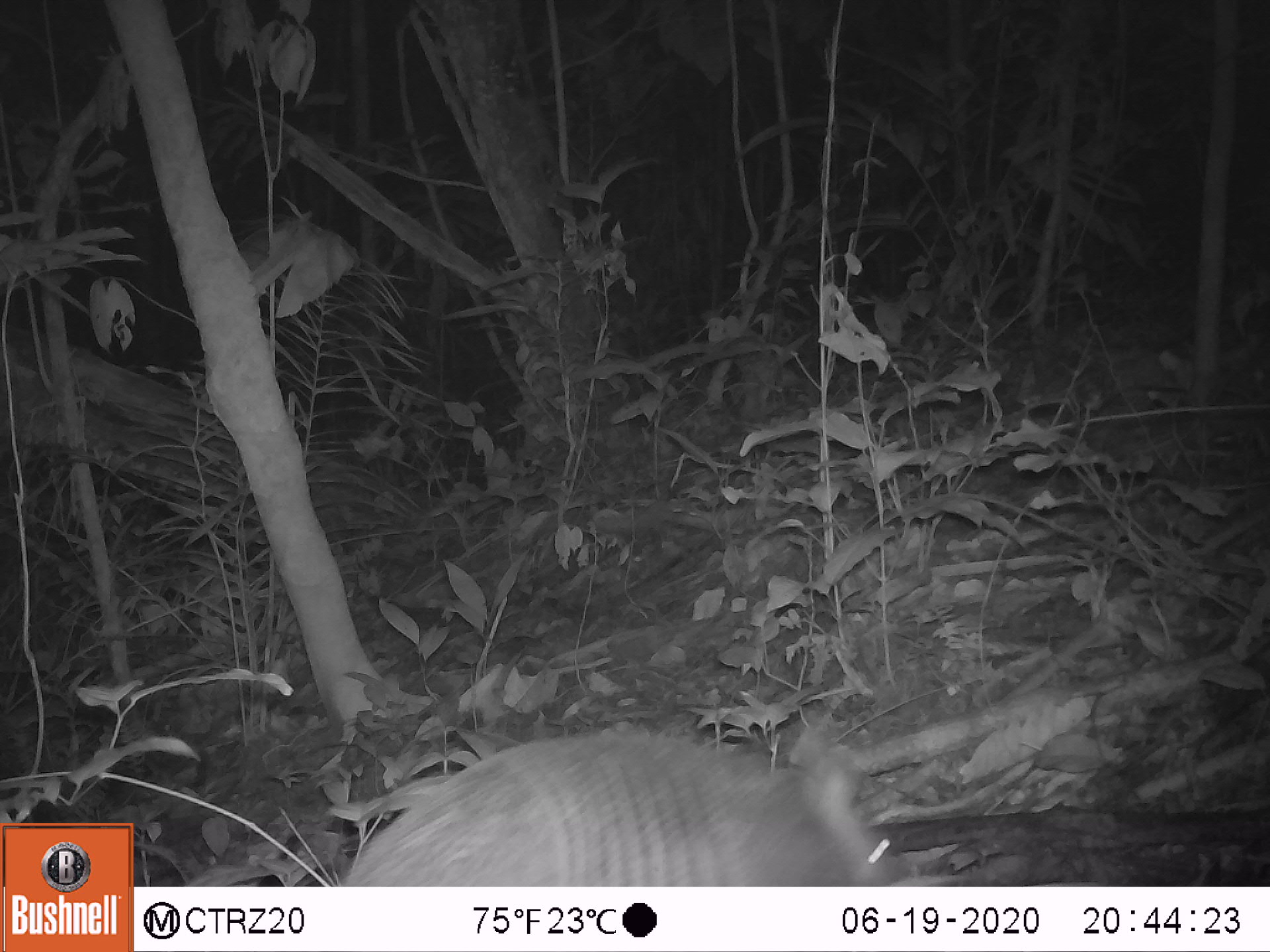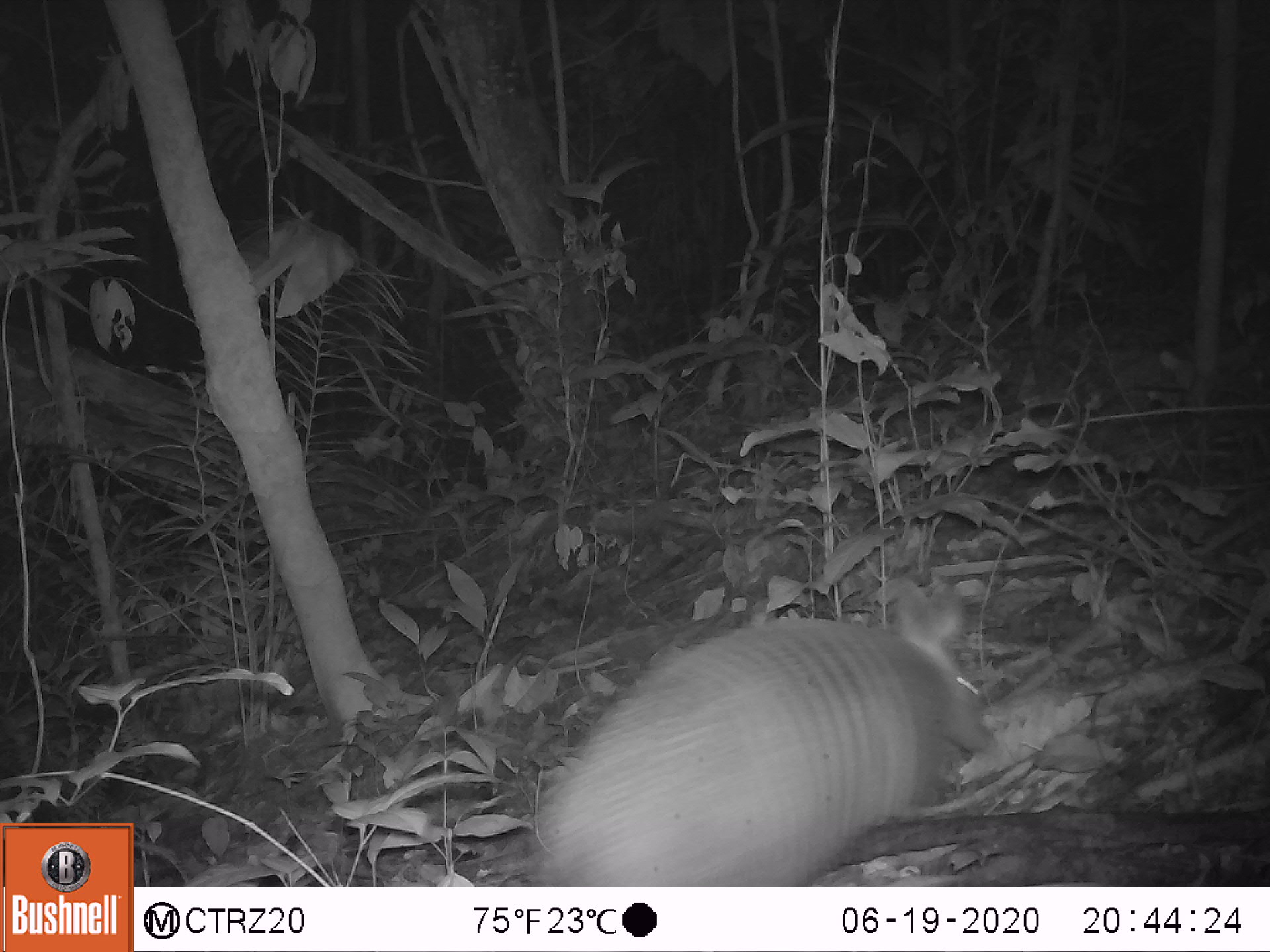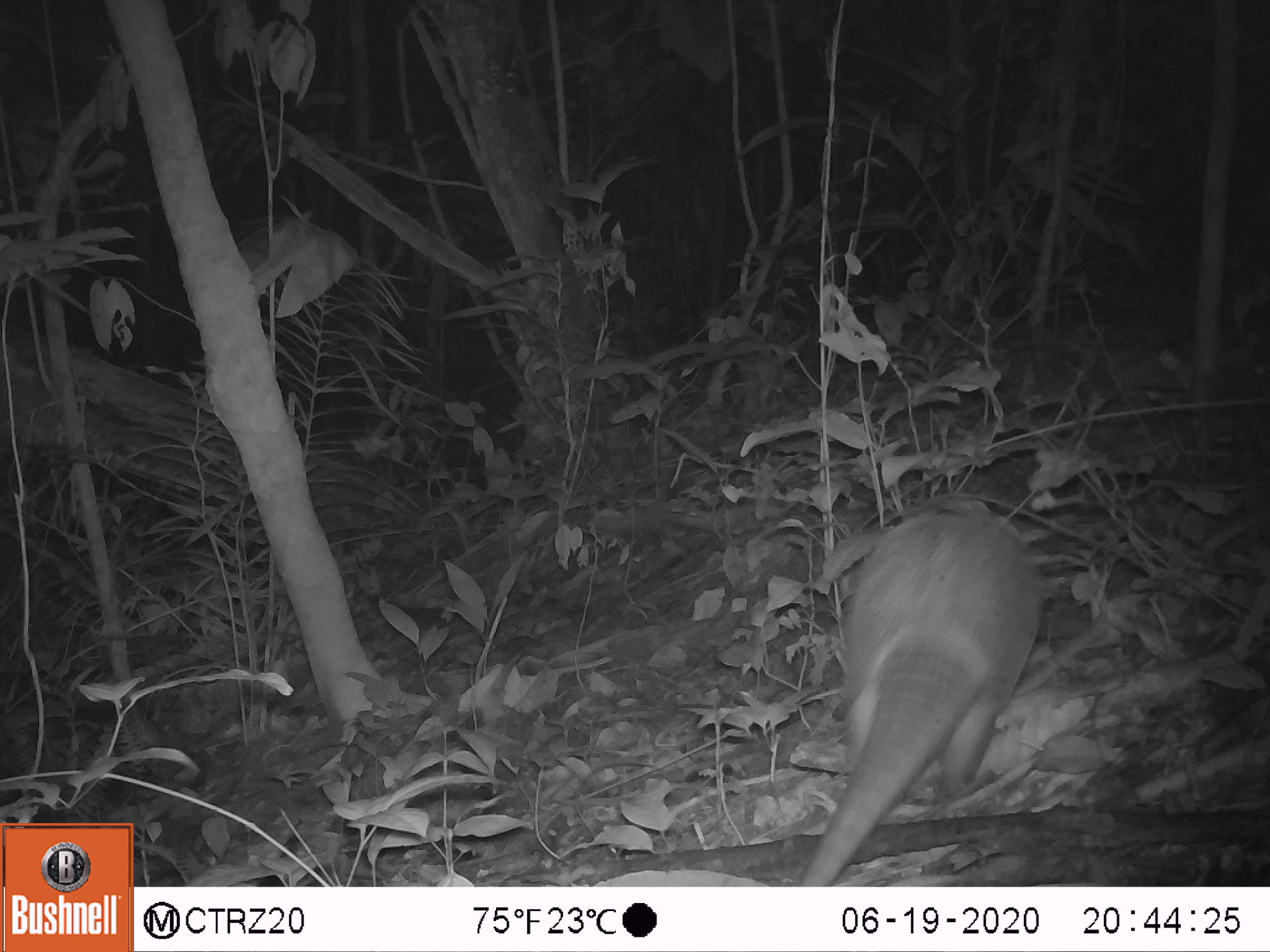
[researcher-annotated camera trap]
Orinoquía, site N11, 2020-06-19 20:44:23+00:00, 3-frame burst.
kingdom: Animalia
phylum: Chordata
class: Mammalia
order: Cingulata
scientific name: Cingulata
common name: armadillo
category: unknown armadillo